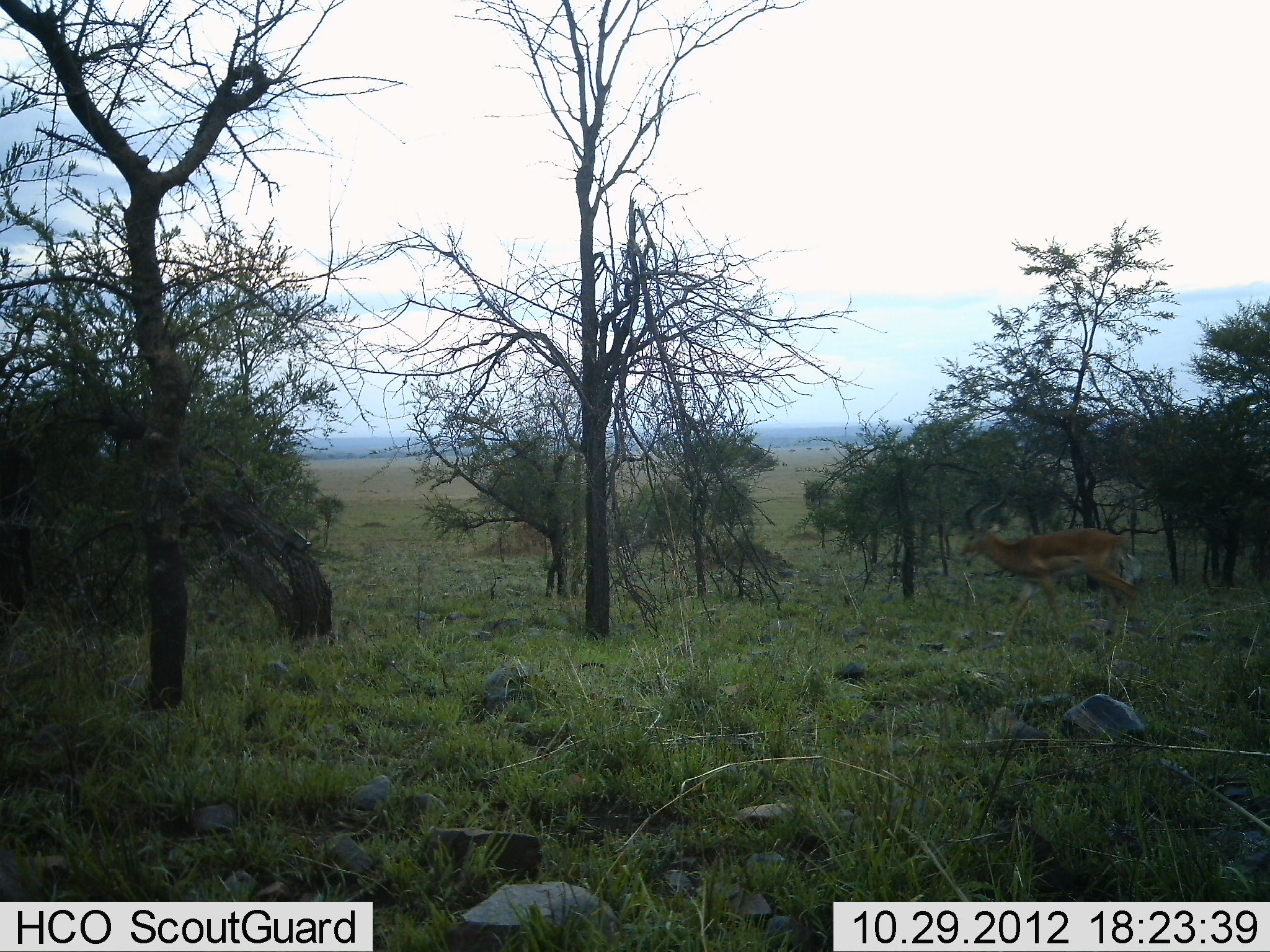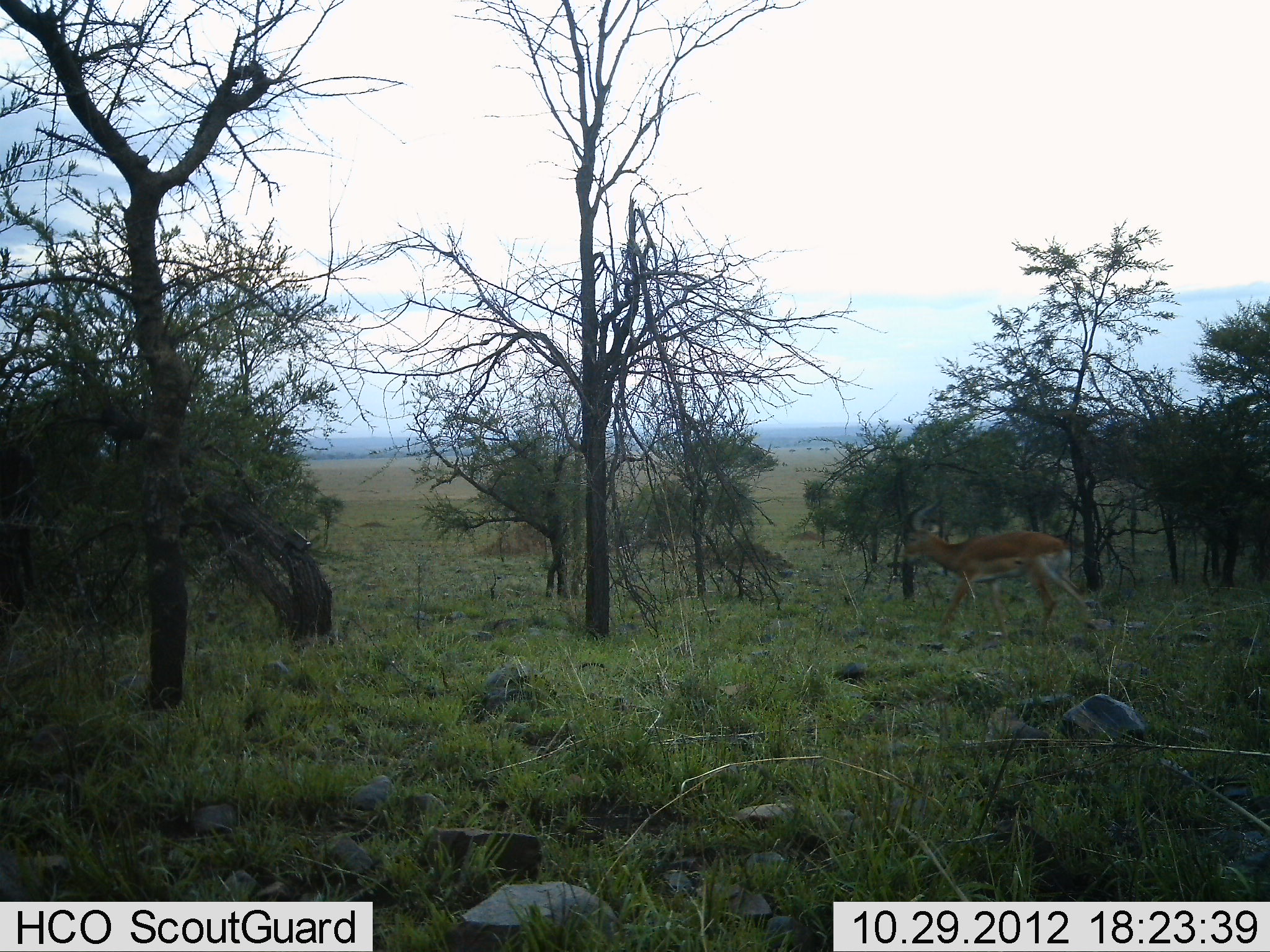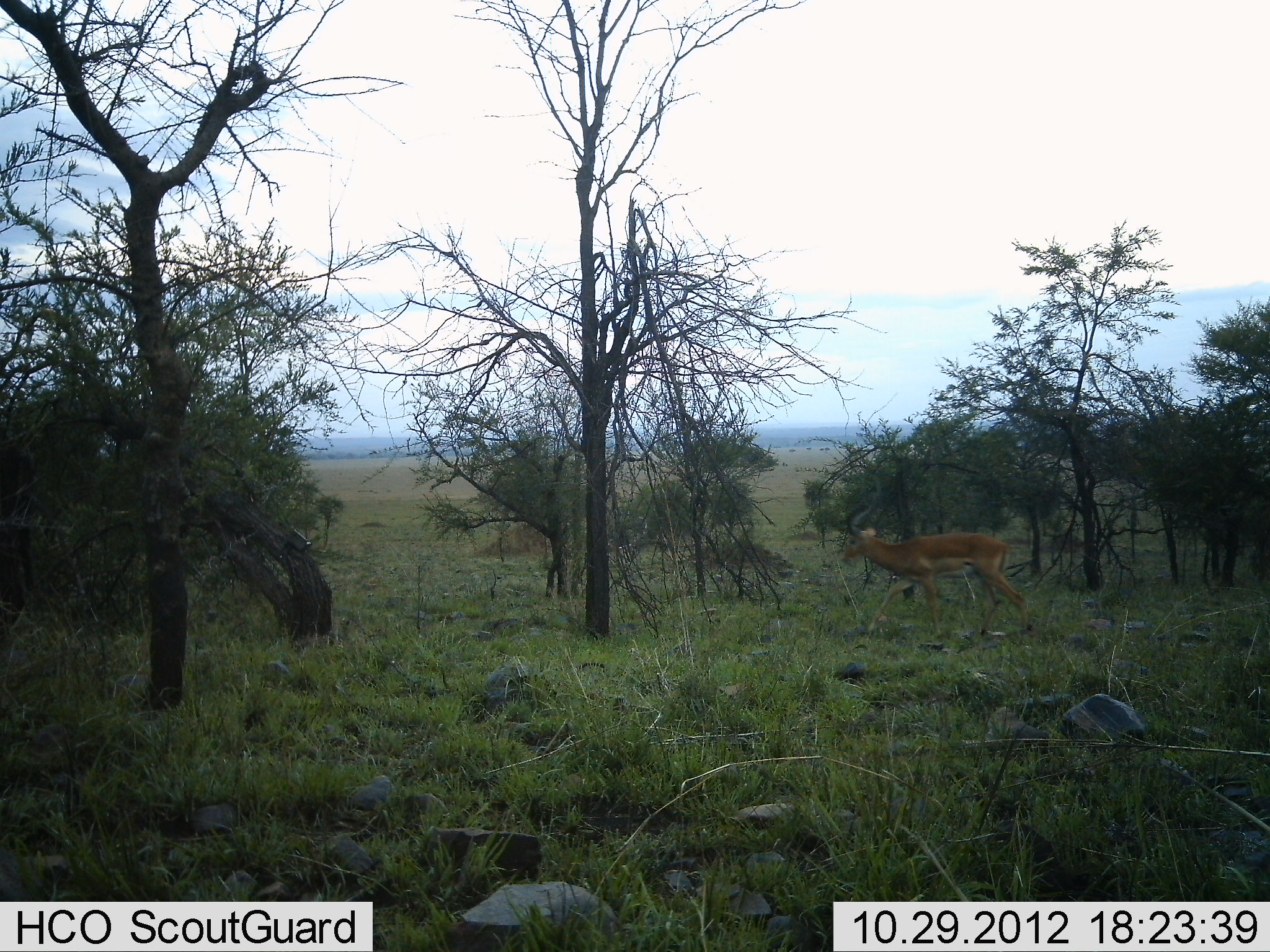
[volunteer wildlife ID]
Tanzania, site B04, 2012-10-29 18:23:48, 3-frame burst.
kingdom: Animalia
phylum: Chordata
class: Mammalia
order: Artiodactyla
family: Bovidae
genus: Aepyceros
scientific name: Aepyceros melampus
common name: impala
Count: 1.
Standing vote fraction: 20%.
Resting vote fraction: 0%.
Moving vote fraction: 90%.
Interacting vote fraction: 0%.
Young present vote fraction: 0%.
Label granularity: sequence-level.